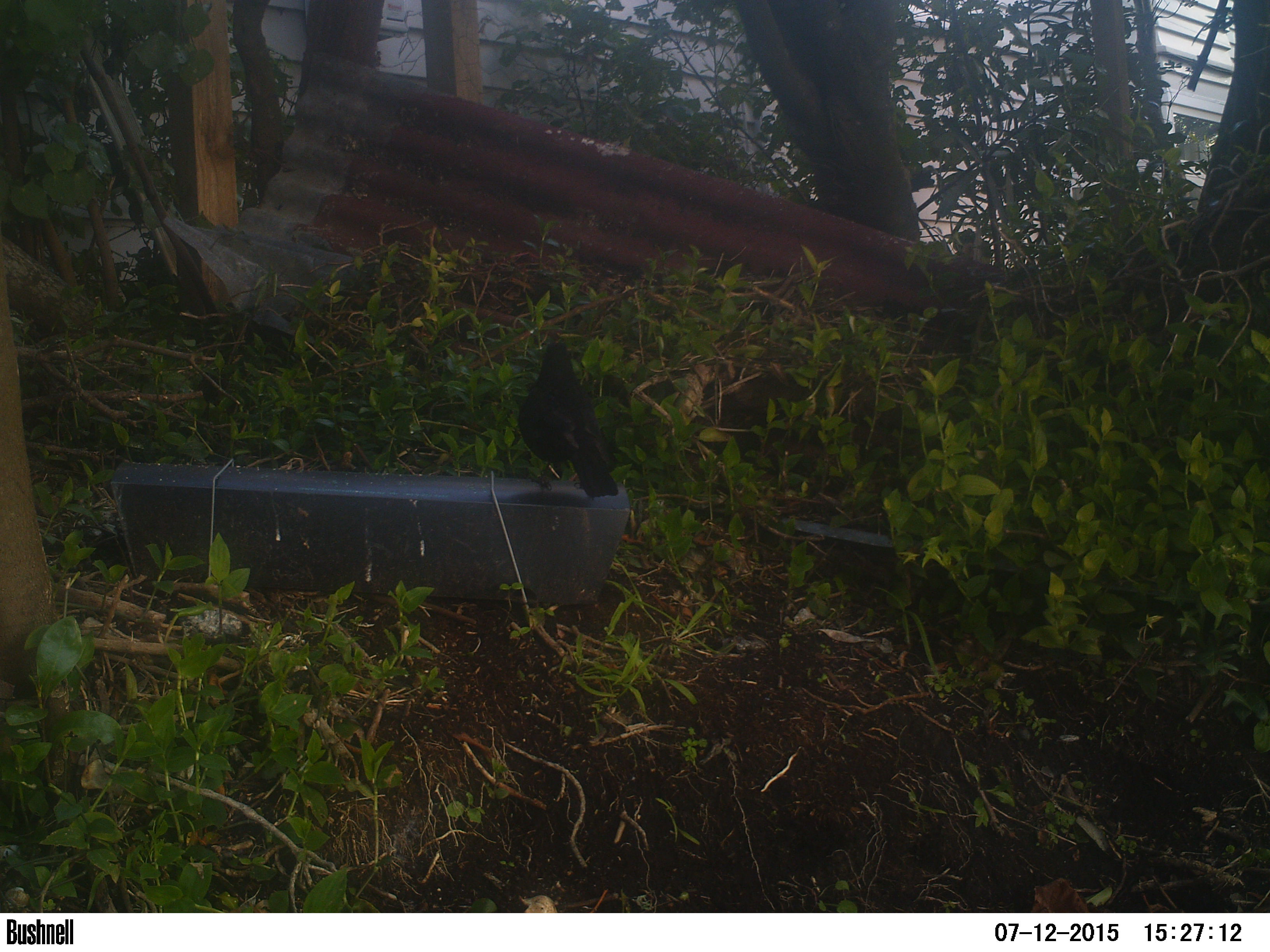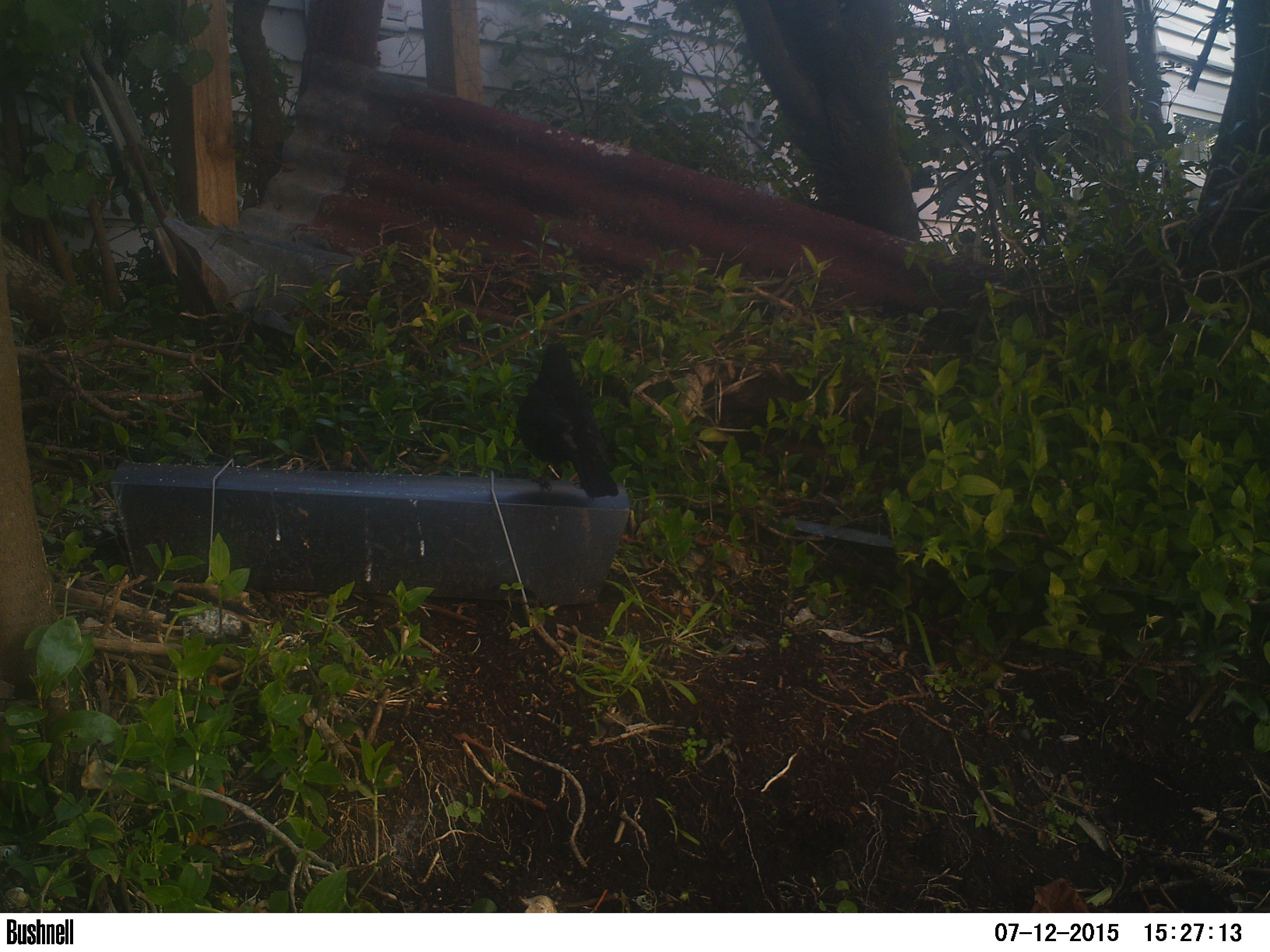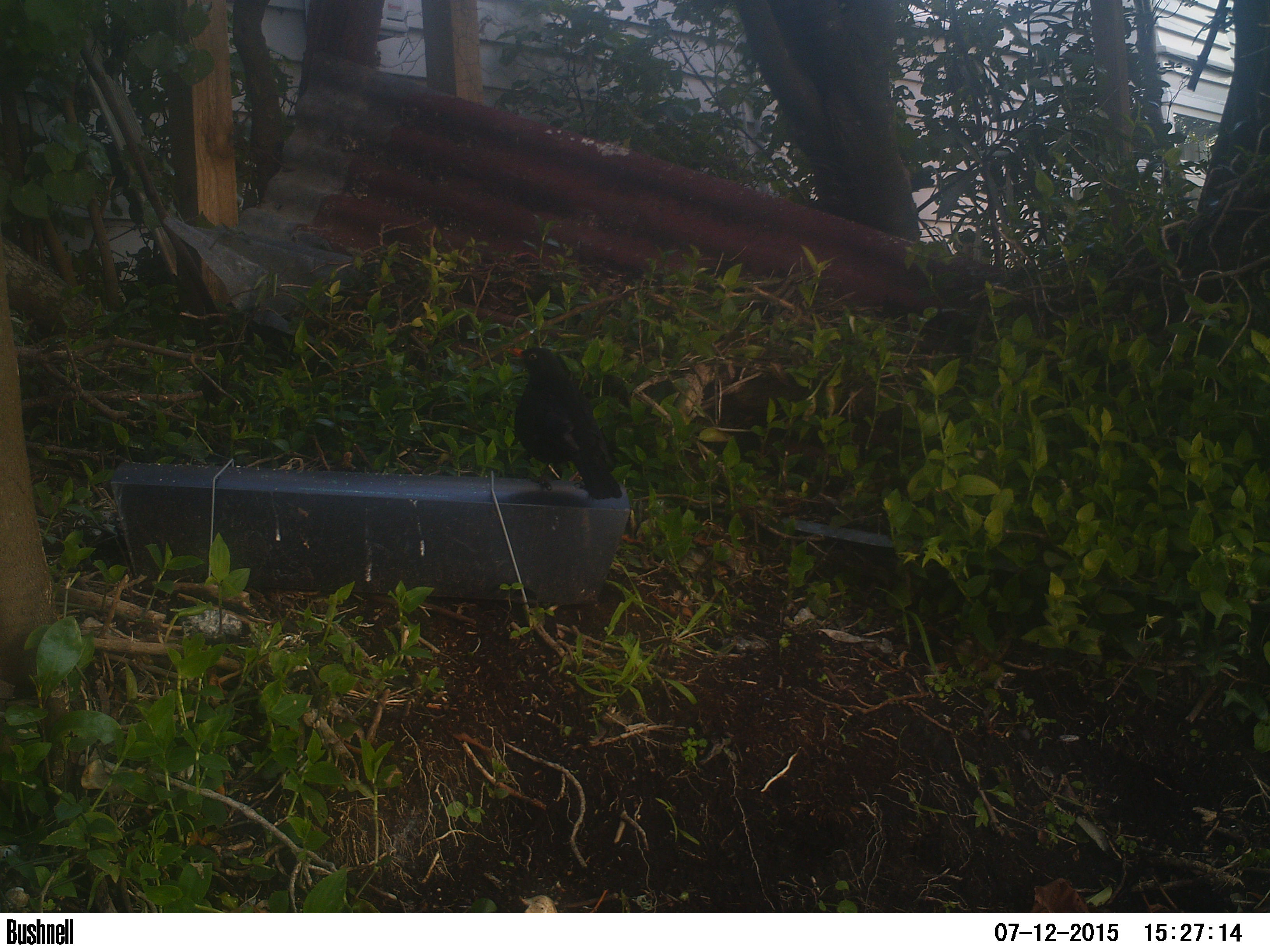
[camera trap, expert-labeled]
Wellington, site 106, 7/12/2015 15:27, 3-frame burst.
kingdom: Animalia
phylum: Chordata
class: Aves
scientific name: Aves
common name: bird